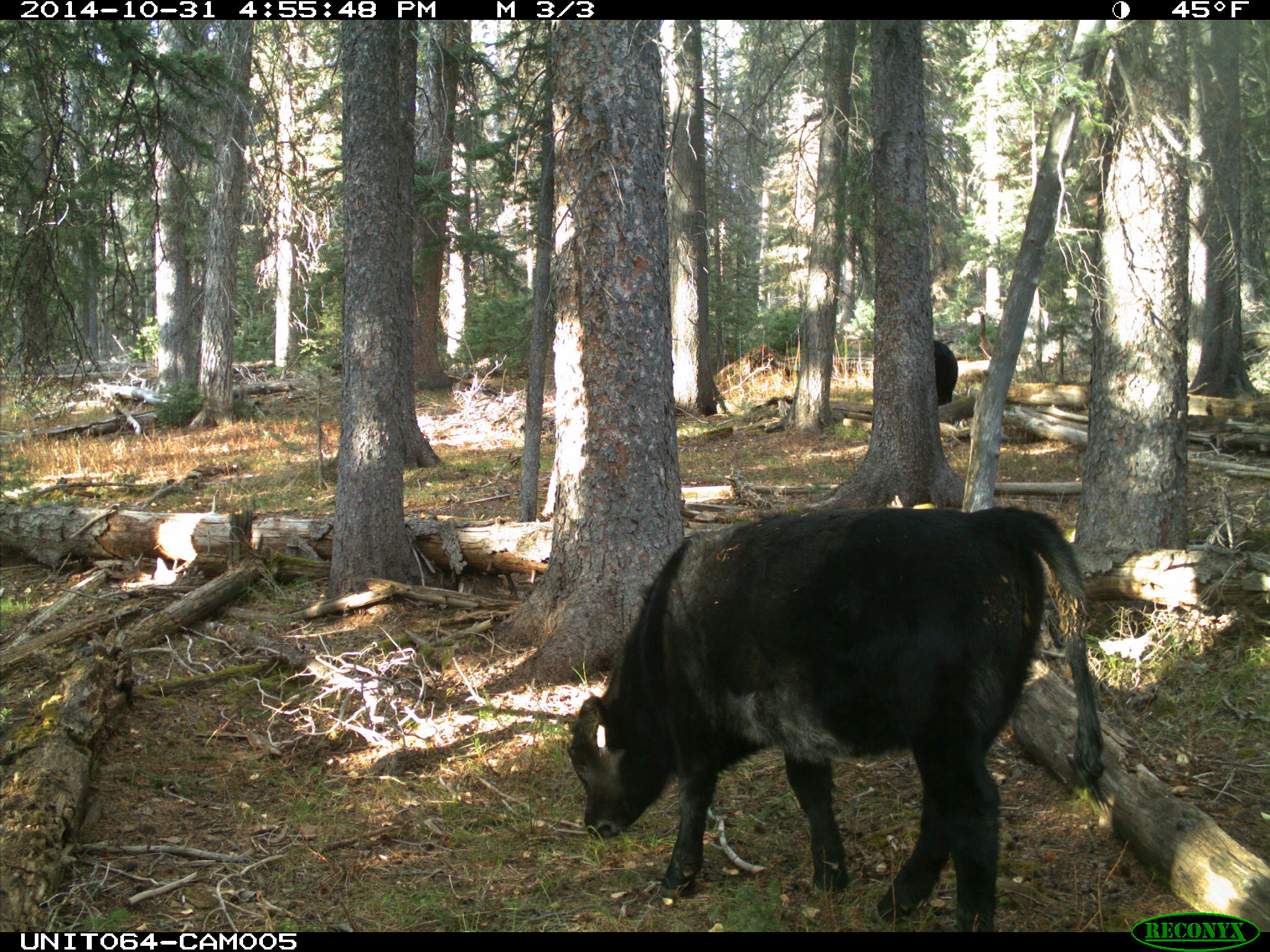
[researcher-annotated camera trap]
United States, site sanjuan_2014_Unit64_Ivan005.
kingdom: Animalia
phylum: Chordata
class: Mammalia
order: Artiodactyla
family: Bovidae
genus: Bos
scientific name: Bos taurus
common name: domestic cow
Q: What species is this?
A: Bos taurus (domestic cow).